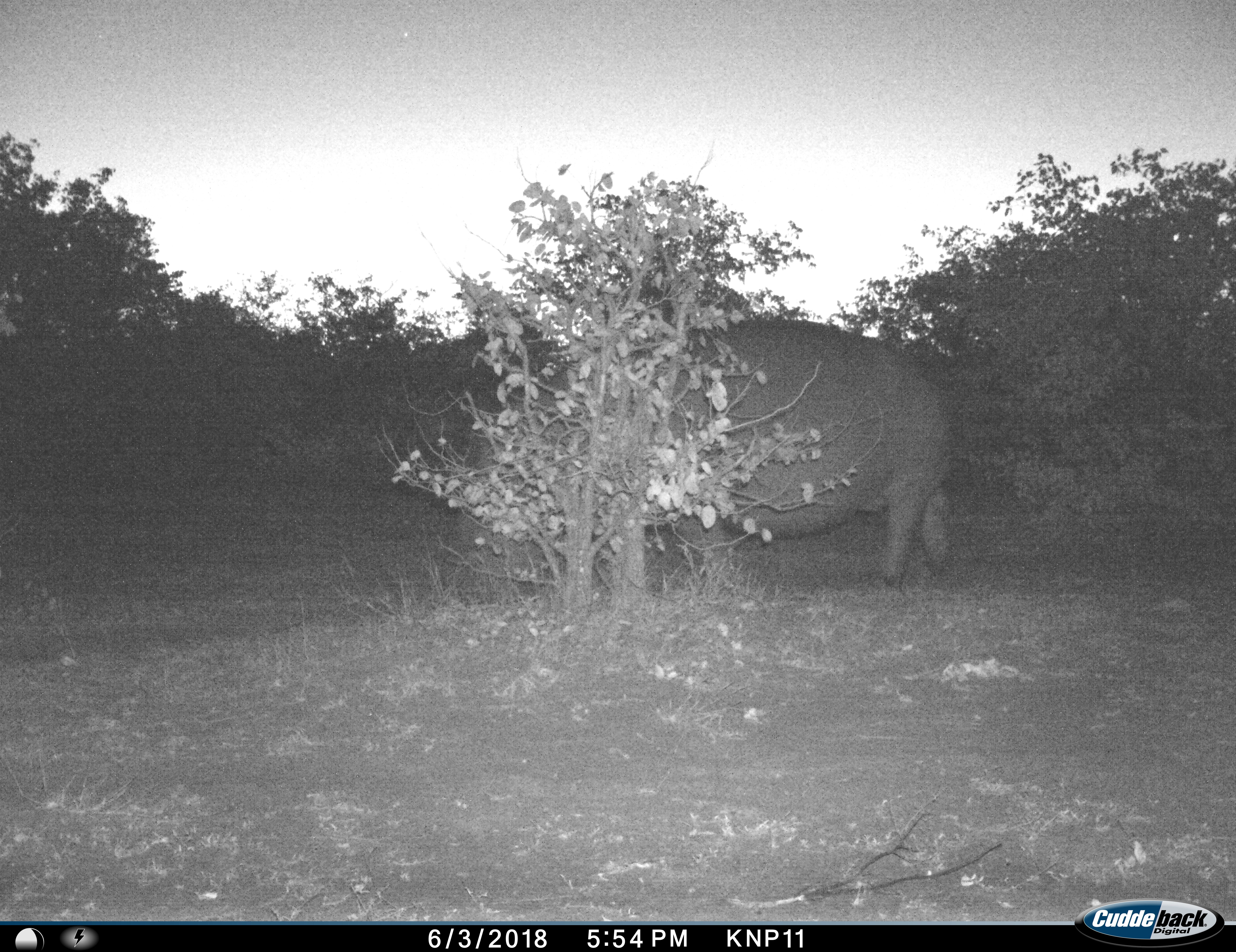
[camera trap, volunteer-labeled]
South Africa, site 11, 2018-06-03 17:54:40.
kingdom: Animalia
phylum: Chordata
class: Mammalia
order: Artiodactyla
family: Hippopotamidae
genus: Hippopotamus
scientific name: Hippopotamus amphibius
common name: hippopotamus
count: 1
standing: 56%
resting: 0%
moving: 22%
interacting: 0%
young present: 0%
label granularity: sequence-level